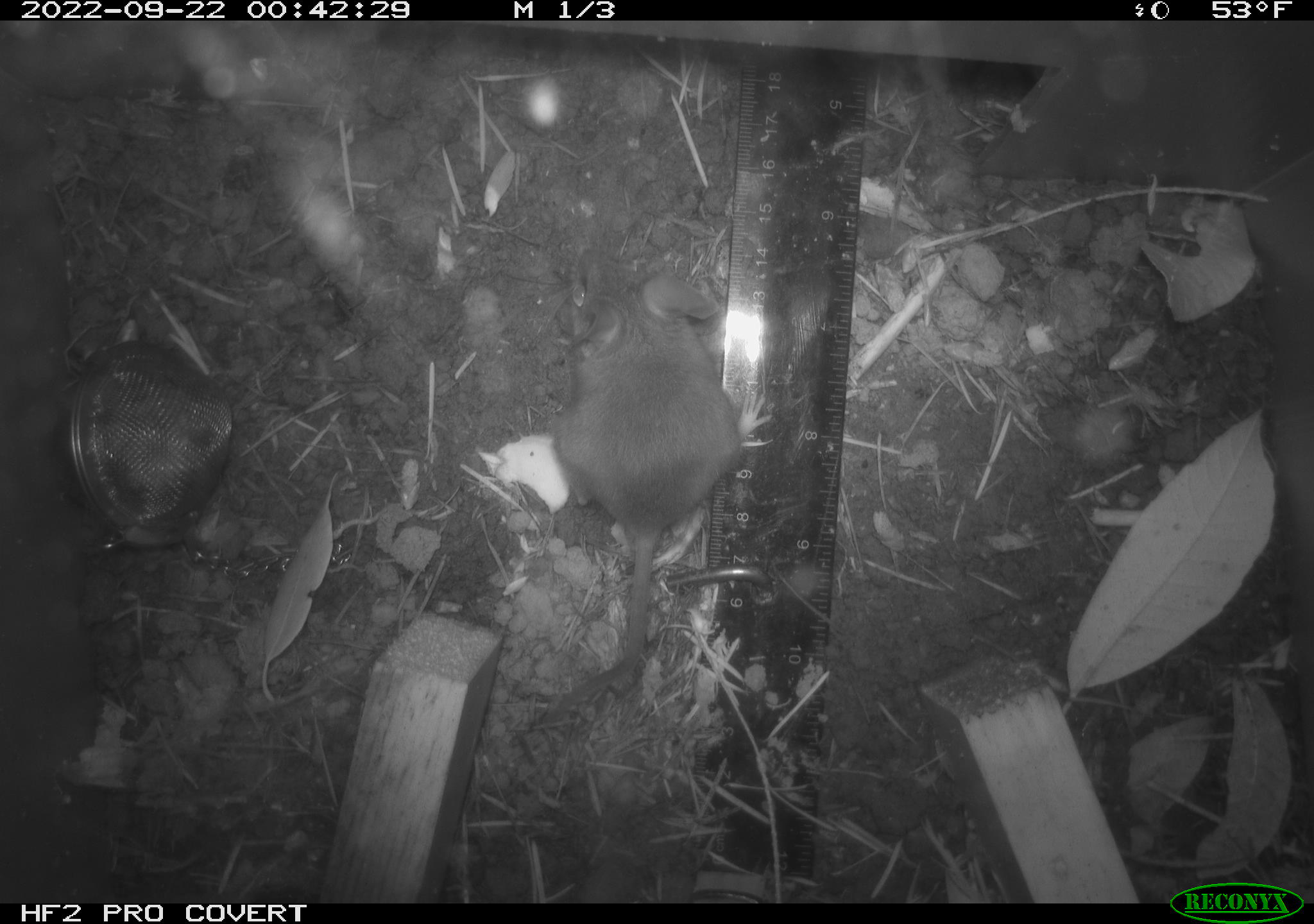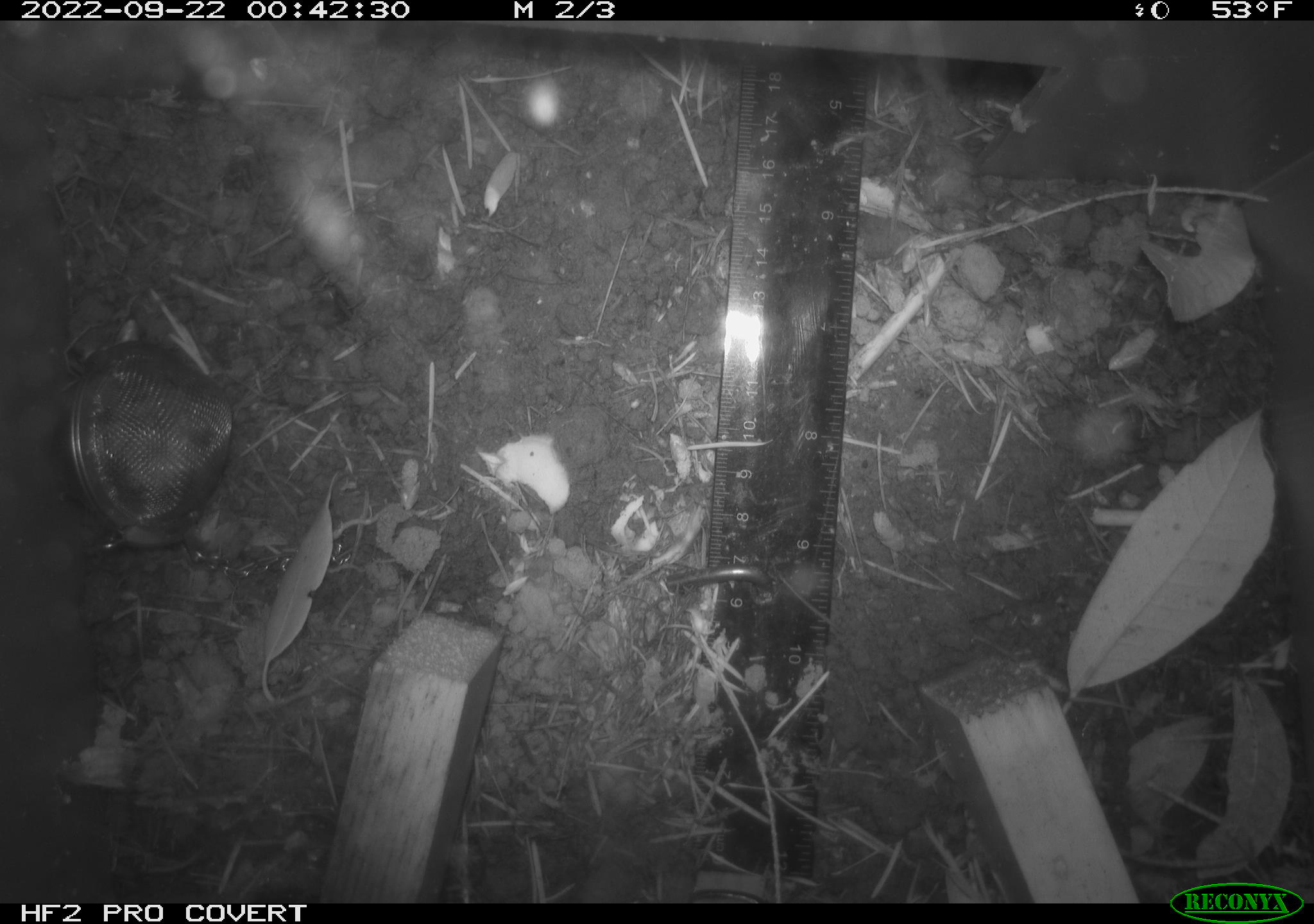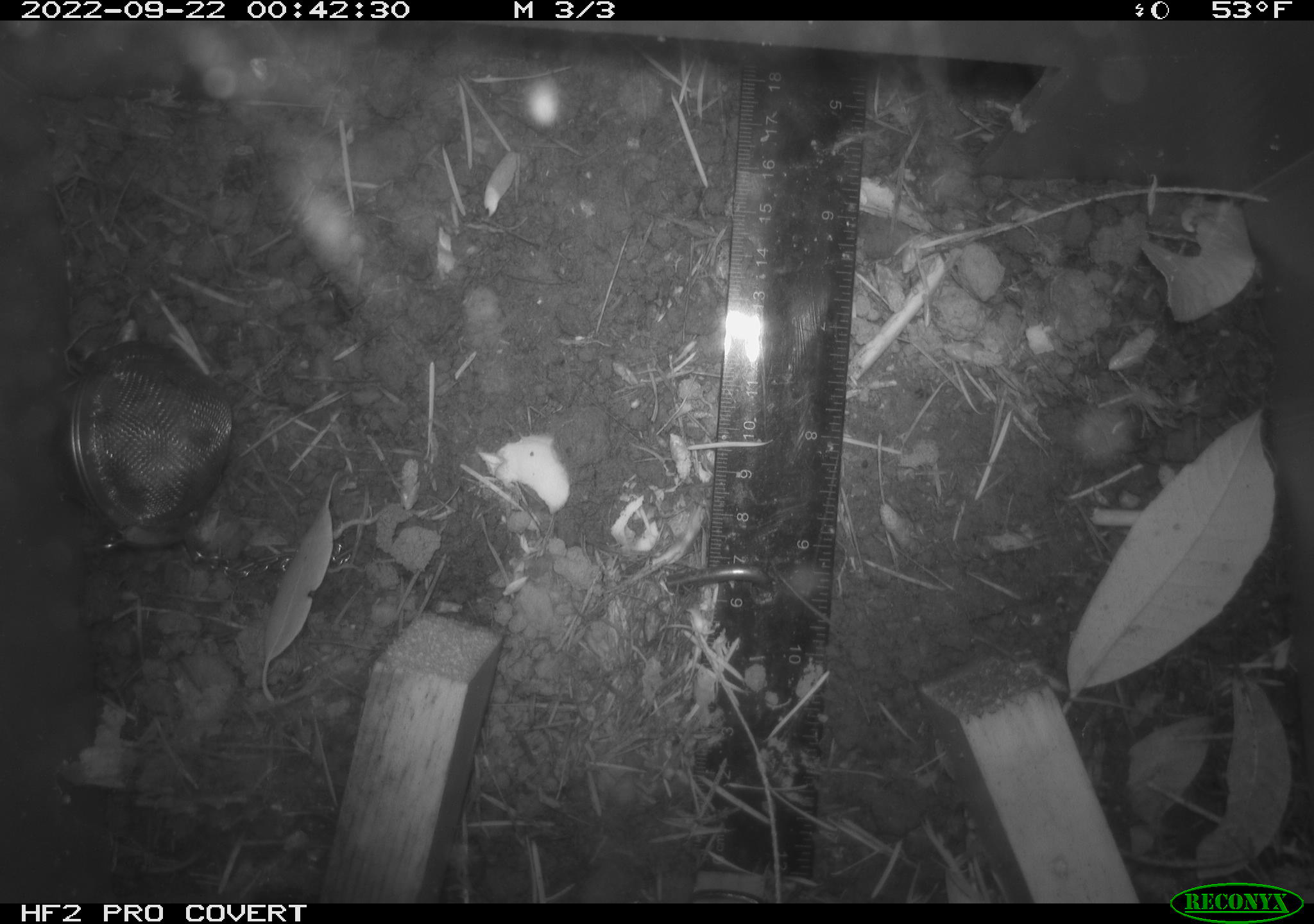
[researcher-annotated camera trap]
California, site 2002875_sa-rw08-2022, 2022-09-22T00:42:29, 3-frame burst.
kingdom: Animalia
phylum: Chordata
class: Mammalia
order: Rodentia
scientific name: Rodentia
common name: mouse species